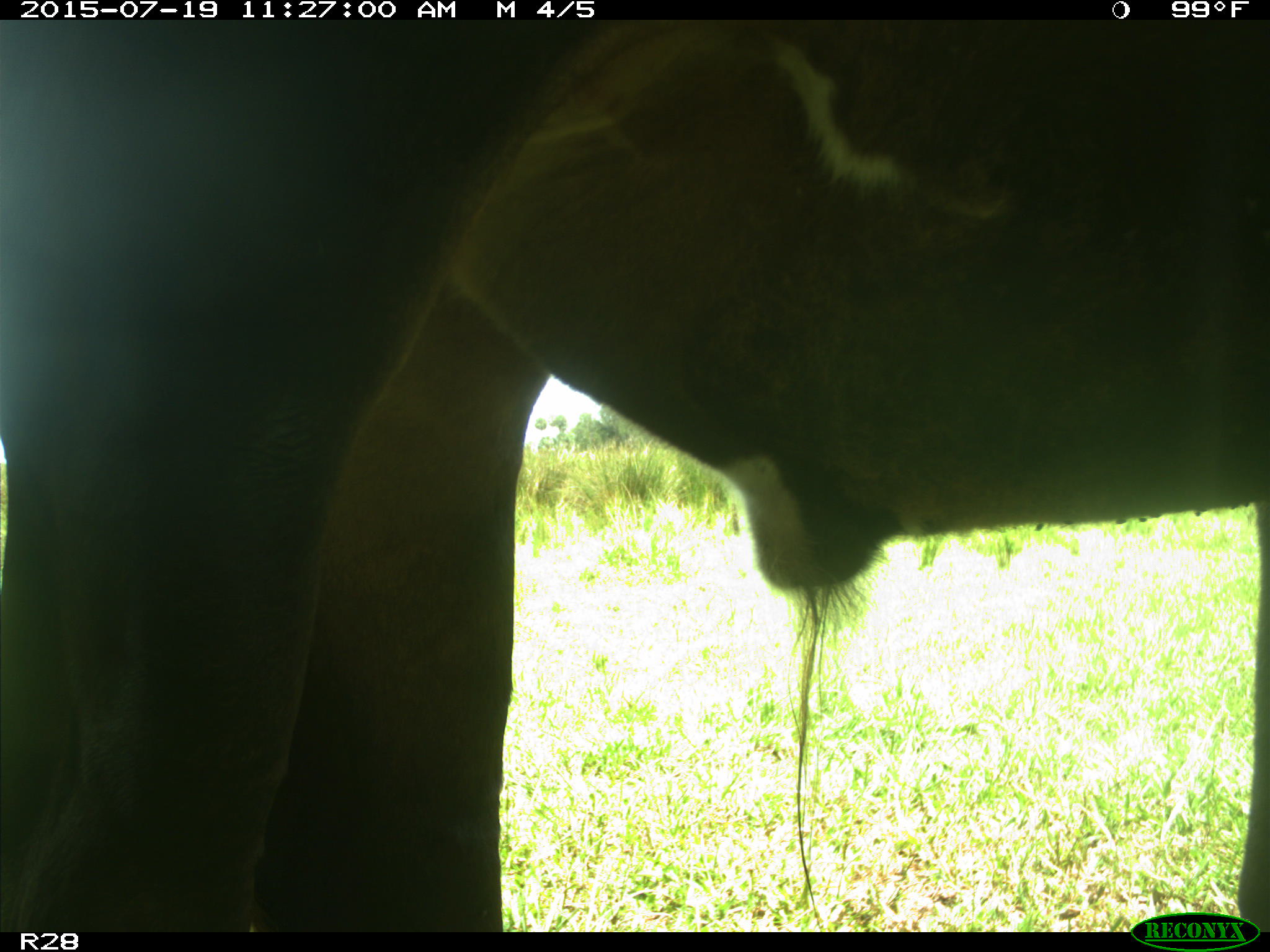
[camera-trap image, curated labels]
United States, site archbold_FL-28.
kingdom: Animalia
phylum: Chordata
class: Mammalia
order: Artiodactyla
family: Bovidae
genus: Bos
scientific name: Bos taurus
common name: domestic cow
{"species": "Bos taurus (domestic cow)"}